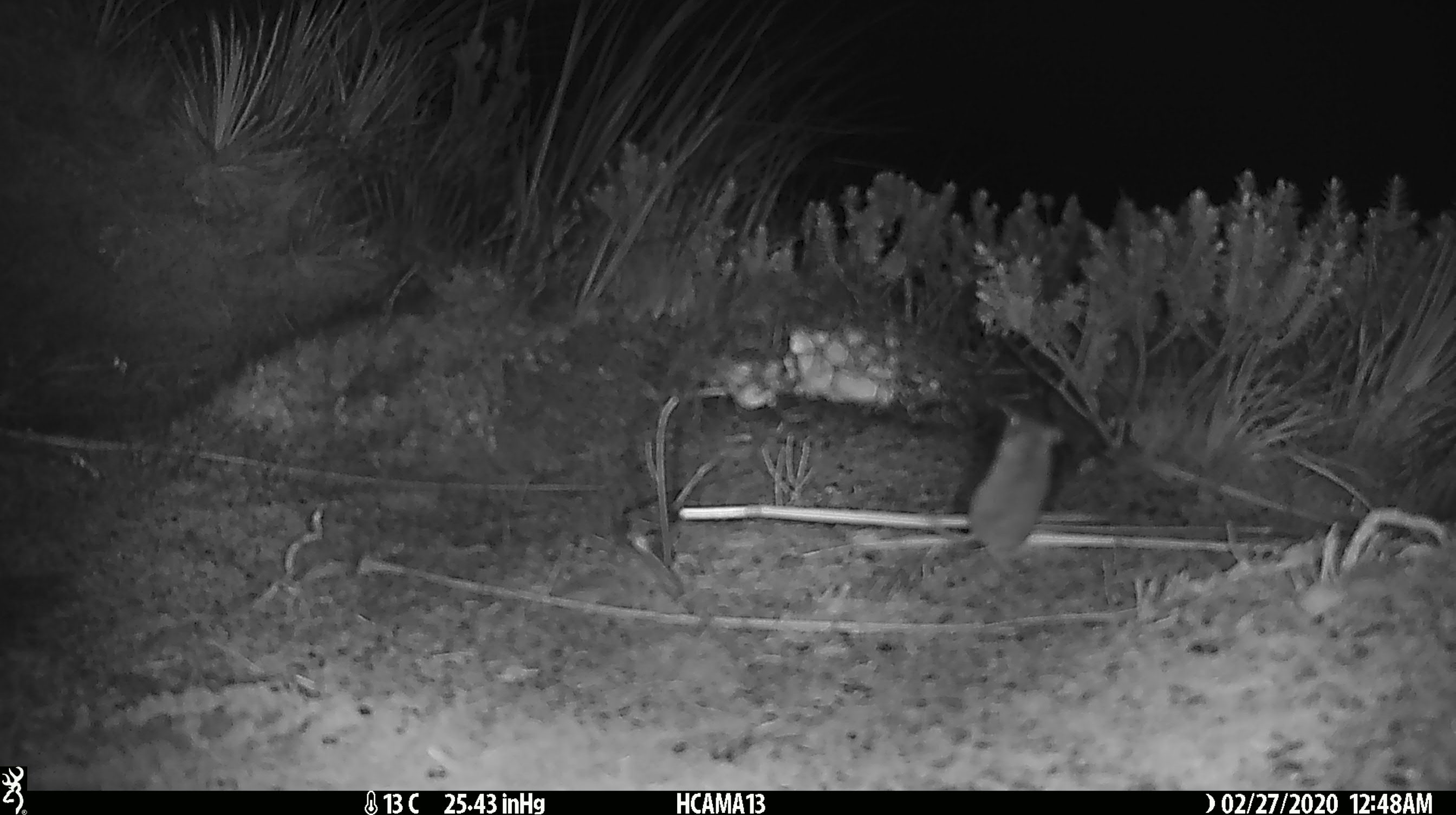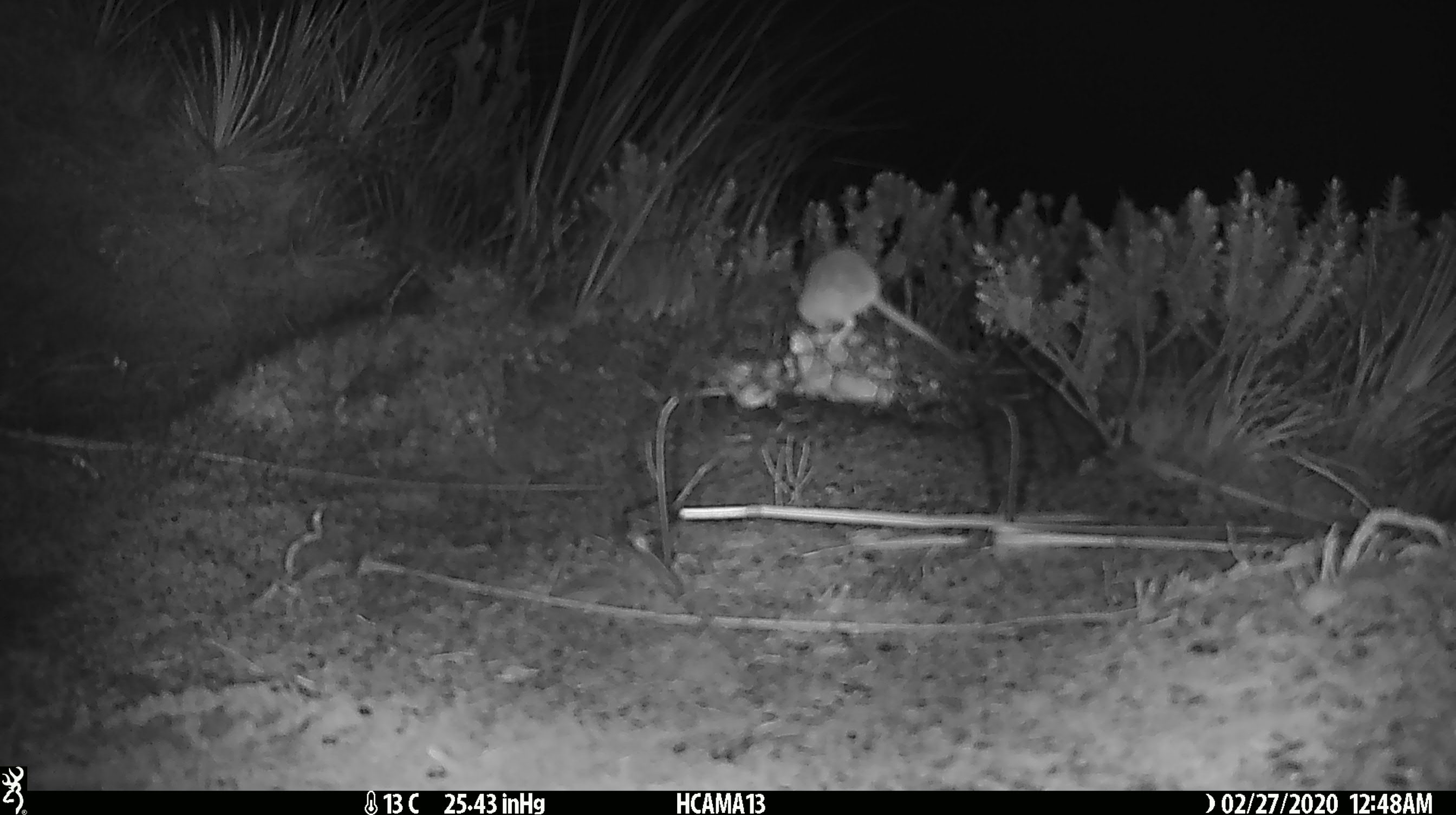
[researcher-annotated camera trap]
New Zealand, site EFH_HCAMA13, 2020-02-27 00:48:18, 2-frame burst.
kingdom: Animalia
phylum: Chordata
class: Mammalia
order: Rodentia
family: Muridae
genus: Mus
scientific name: Mus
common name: mouse